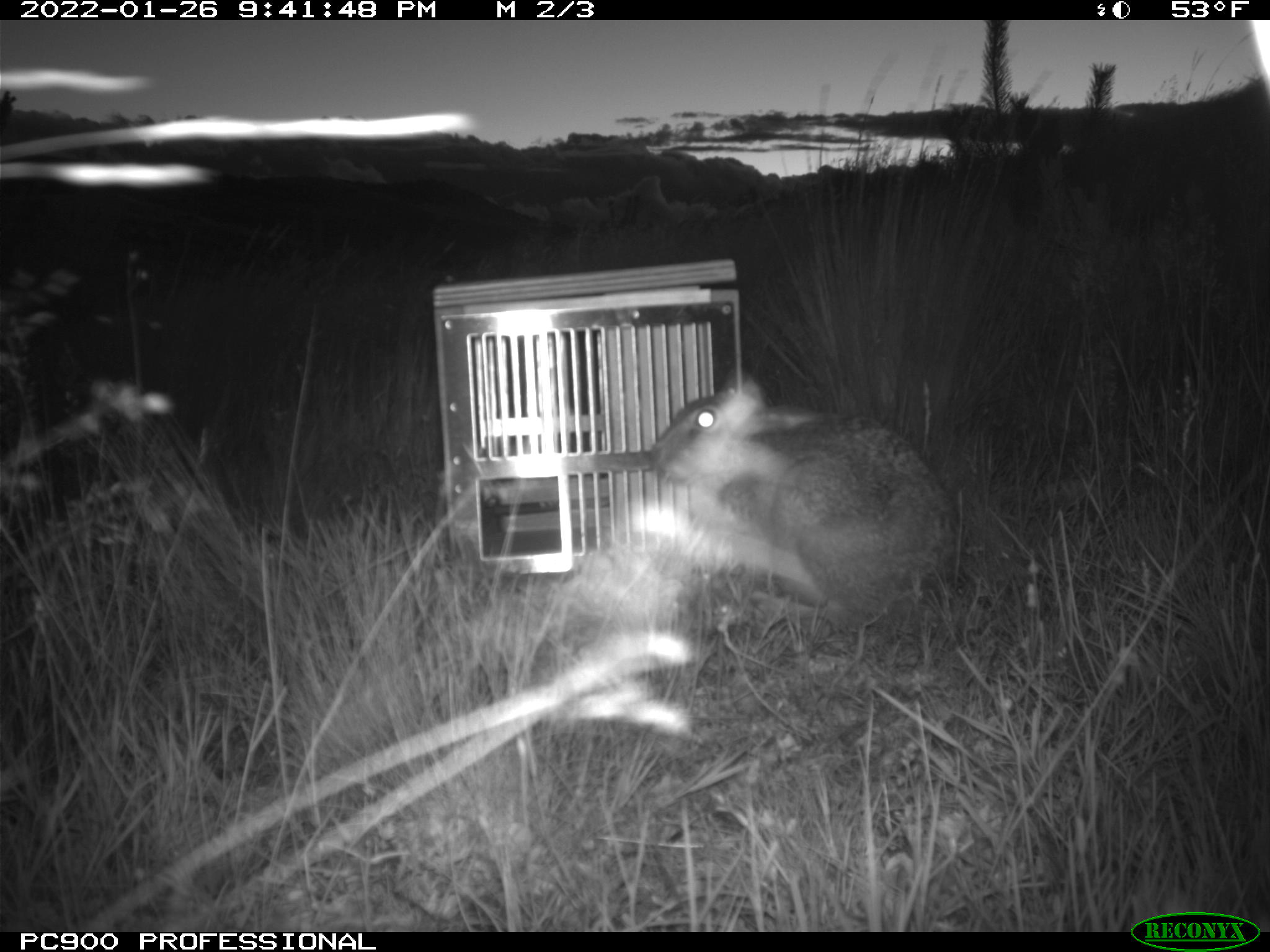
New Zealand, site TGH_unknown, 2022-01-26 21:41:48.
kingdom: Animalia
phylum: Chordata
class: Mammalia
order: Lagomorpha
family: Leporidae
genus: Lepus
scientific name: Lepus europaeus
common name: brown hare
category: hare